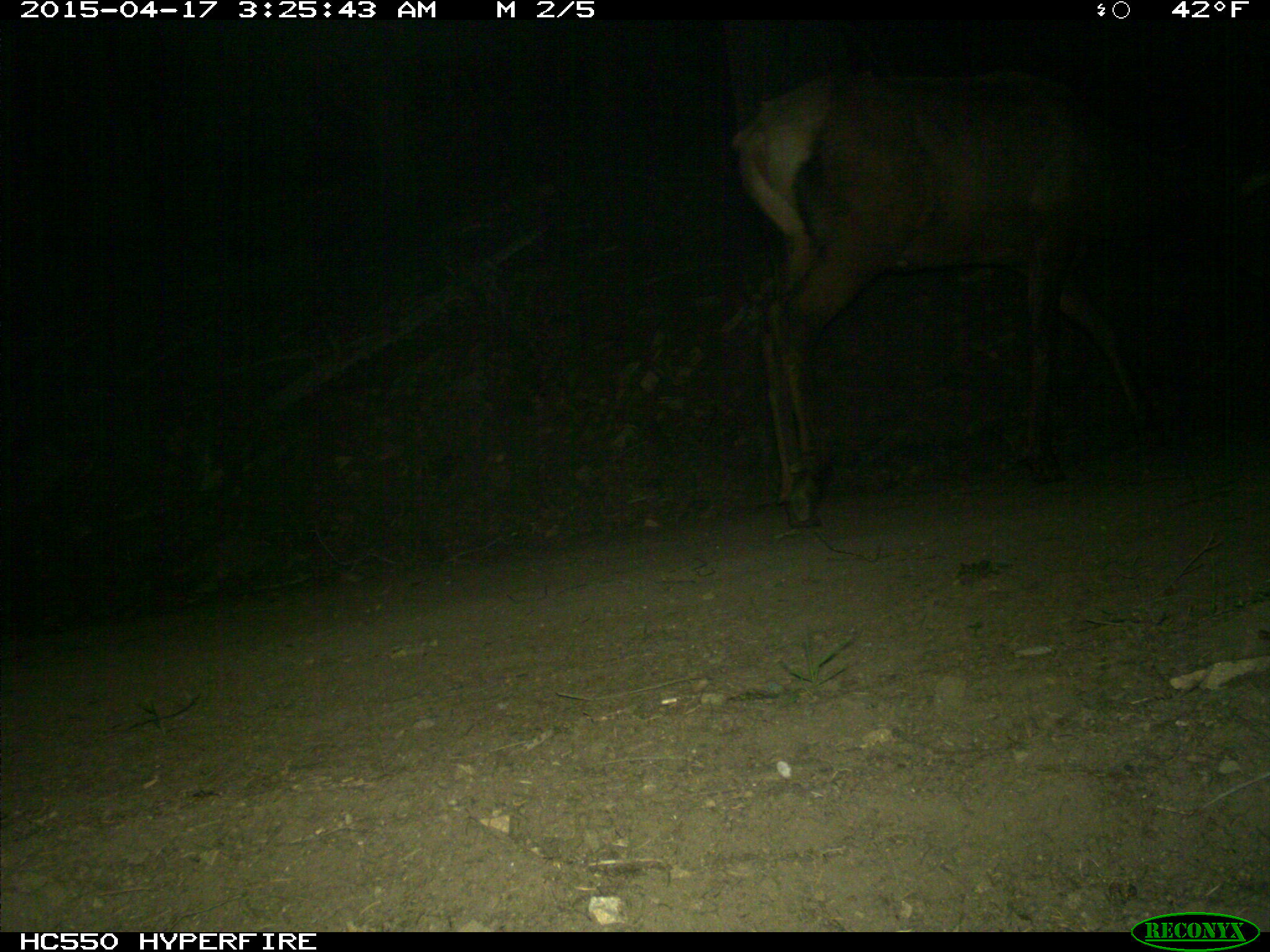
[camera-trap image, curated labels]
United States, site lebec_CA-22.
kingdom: Animalia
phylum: Chordata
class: Mammalia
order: Artiodactyla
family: Cervidae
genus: Cervus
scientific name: Cervus canadensis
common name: elk